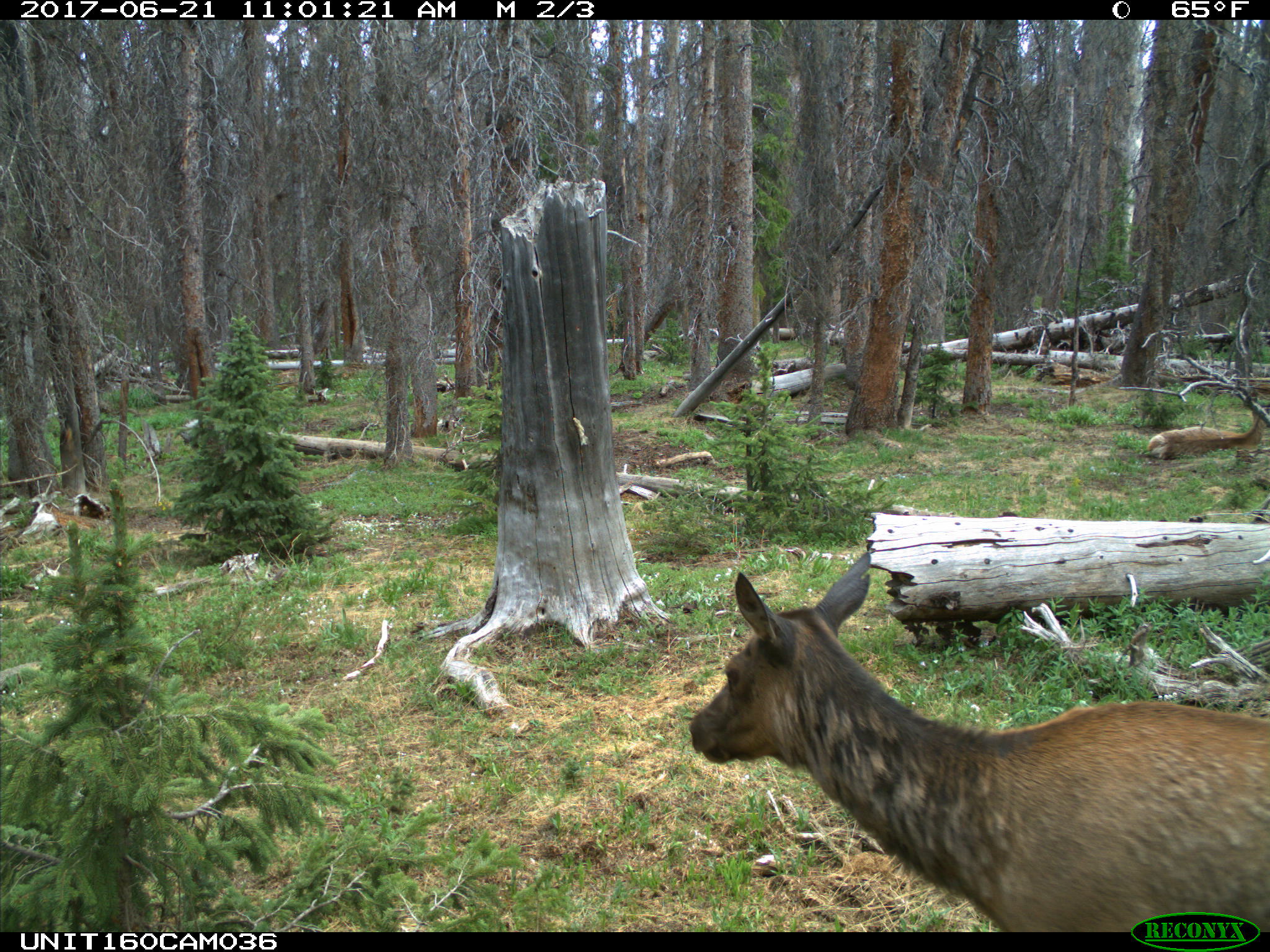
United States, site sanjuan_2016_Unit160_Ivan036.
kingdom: Animalia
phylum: Chordata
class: Mammalia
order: Artiodactyla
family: Cervidae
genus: Cervus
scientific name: Cervus elaphus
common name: red deer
Cervus elaphus (red deer).